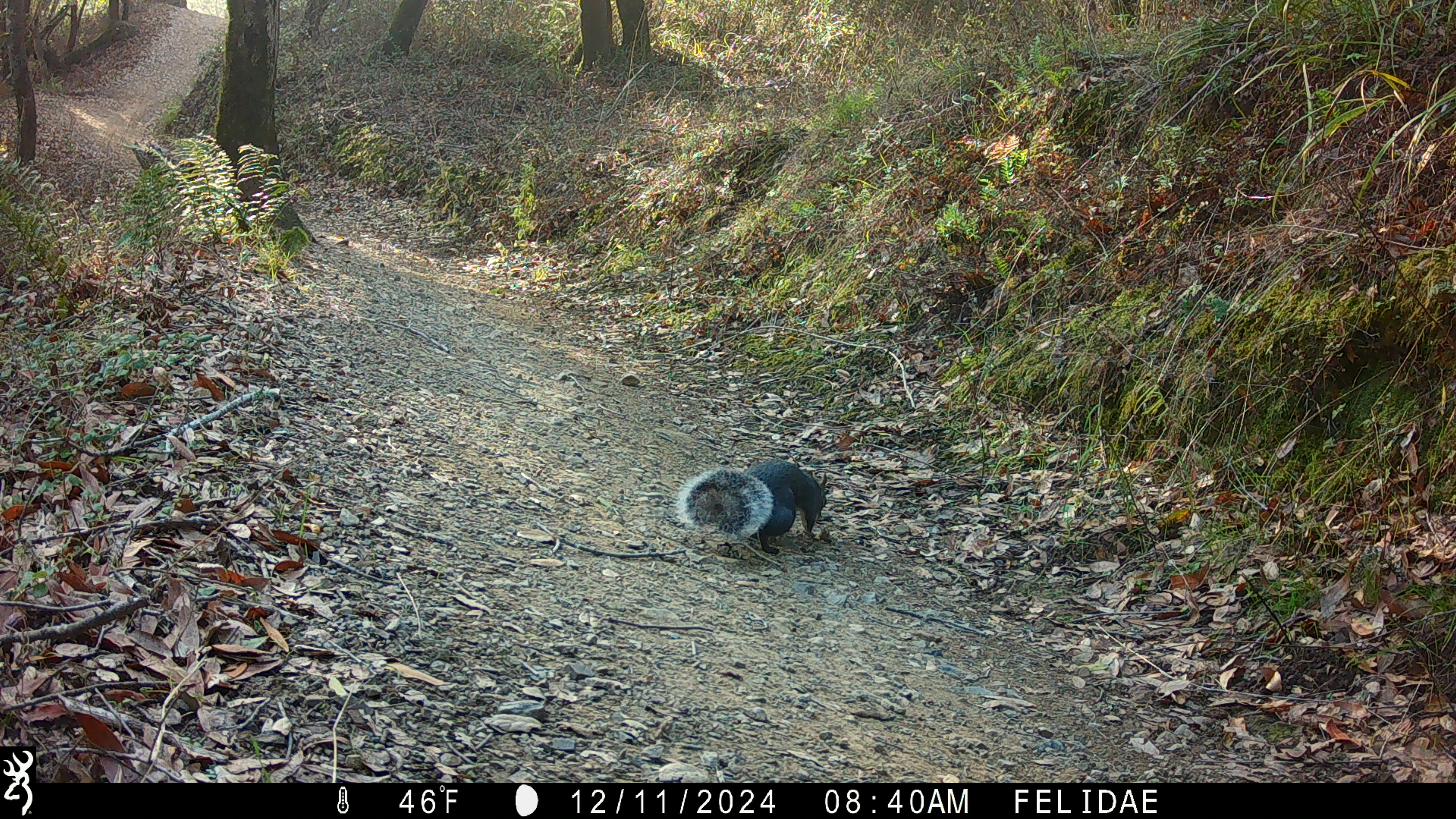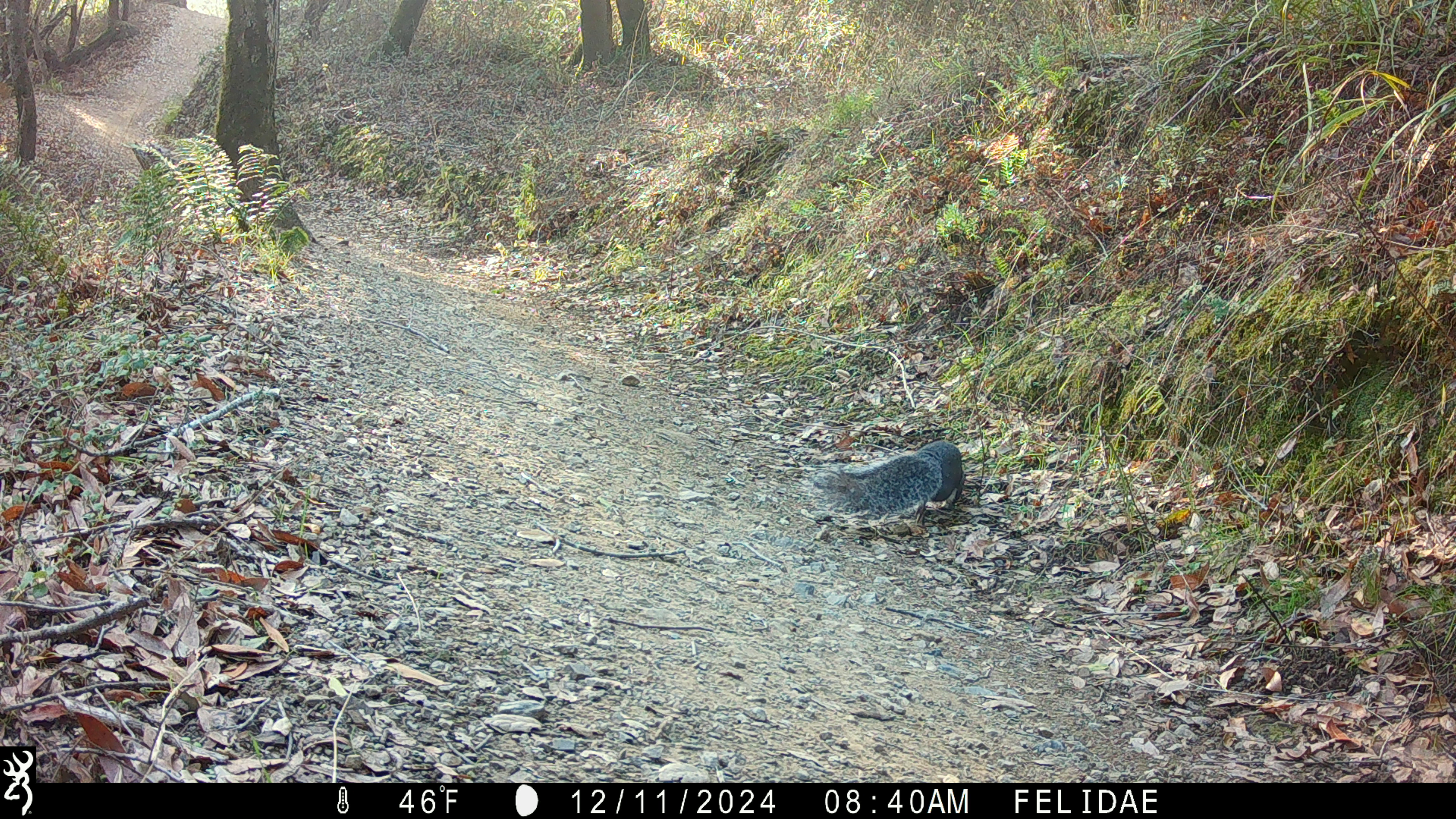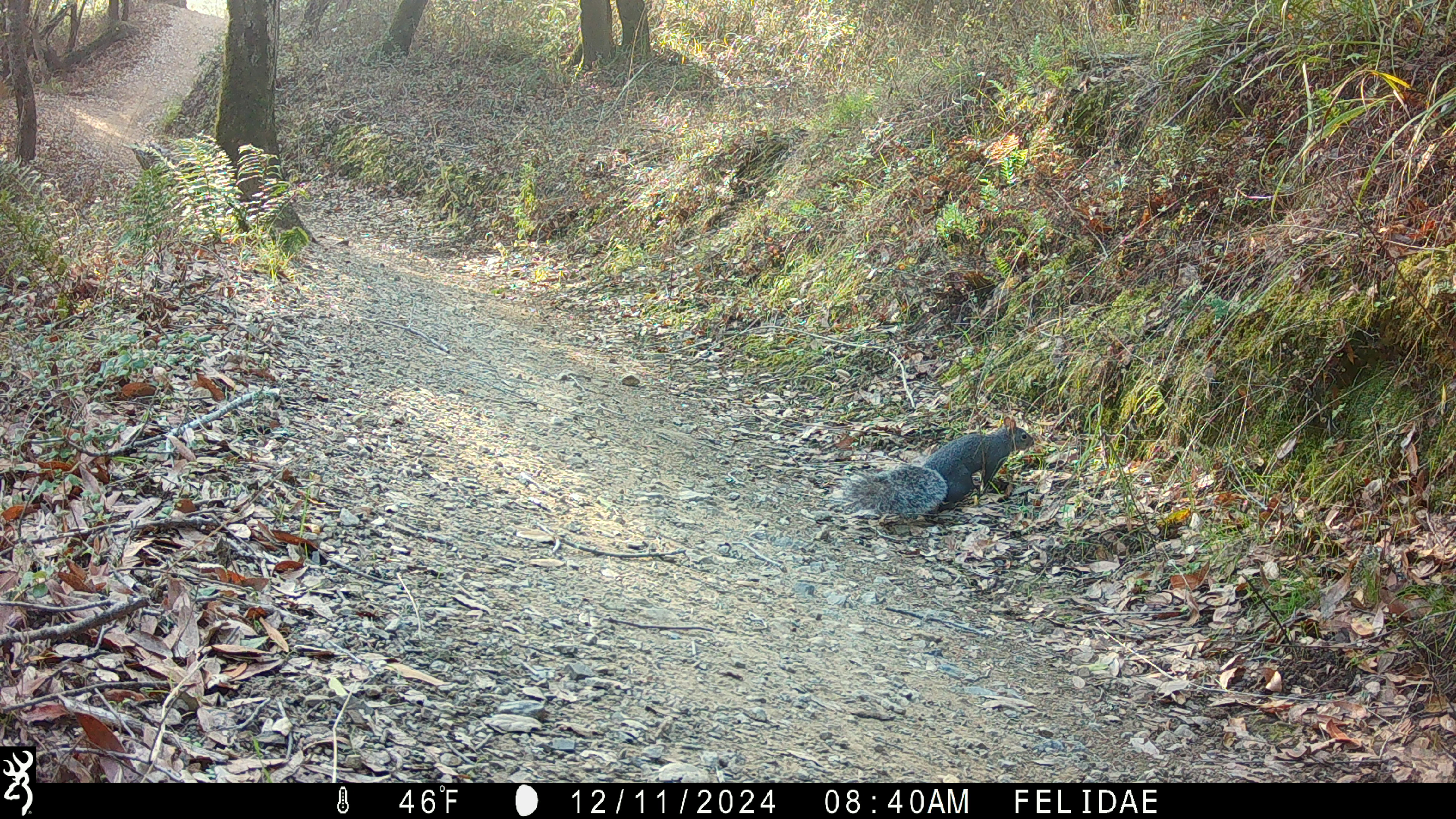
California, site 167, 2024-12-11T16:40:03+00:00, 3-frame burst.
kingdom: Animalia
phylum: Chordata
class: Mammalia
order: Rodentia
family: Sciuridae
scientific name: Sciuridae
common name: squirrel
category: unknown squirrel